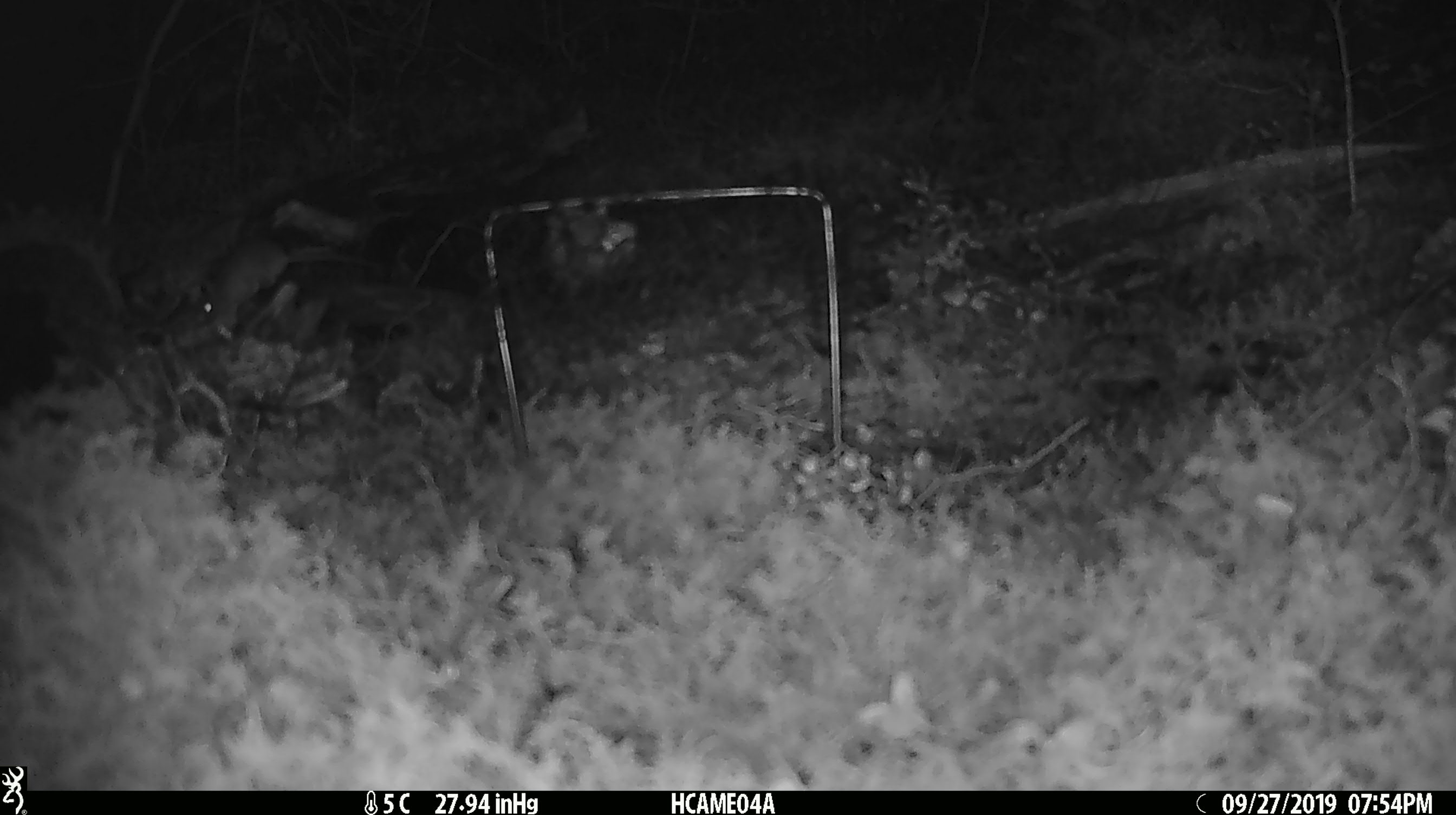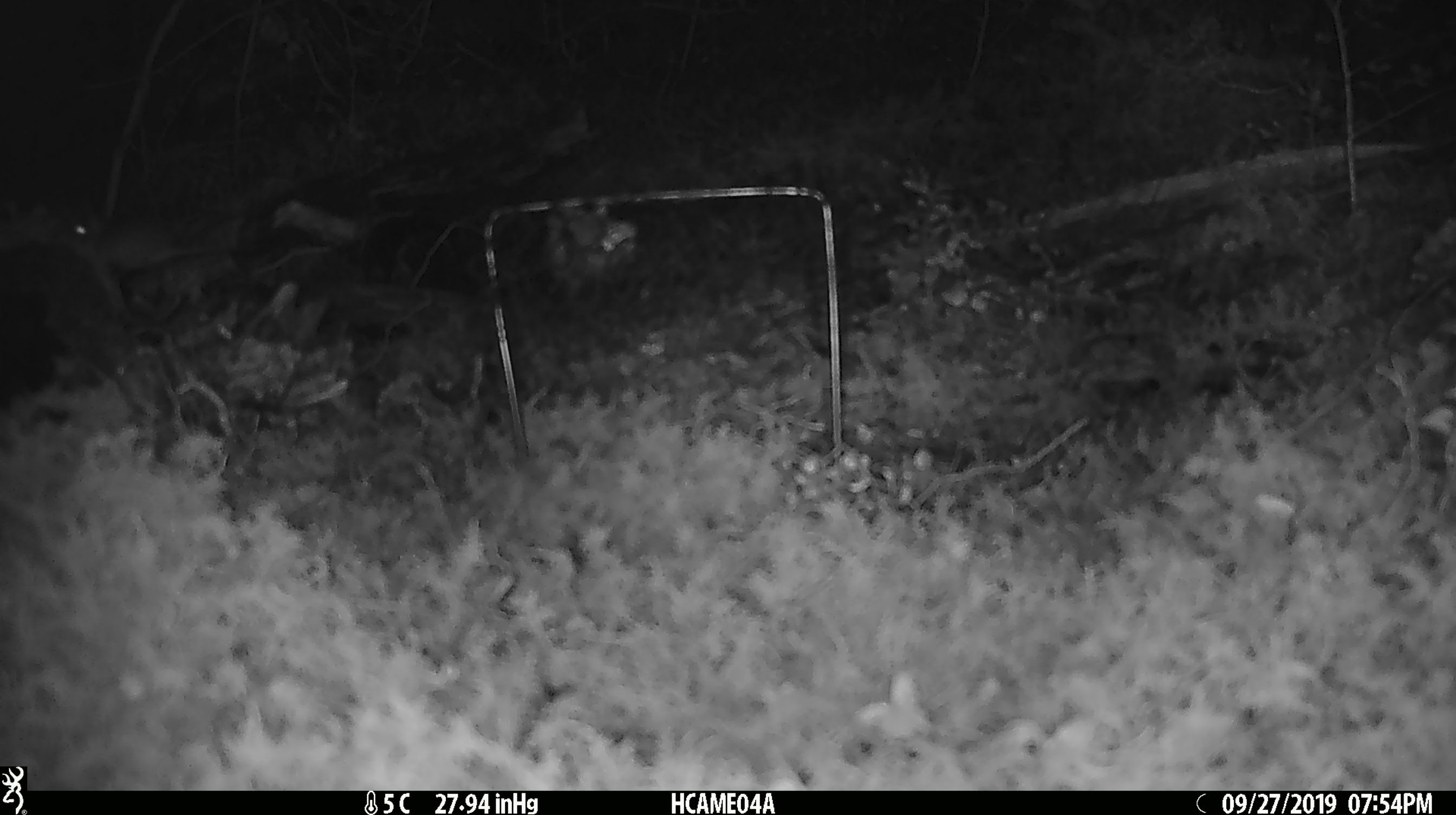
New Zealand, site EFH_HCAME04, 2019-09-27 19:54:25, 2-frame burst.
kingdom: Animalia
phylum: Chordata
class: Mammalia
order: Rodentia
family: Muridae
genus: Mus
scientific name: Mus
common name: mouse